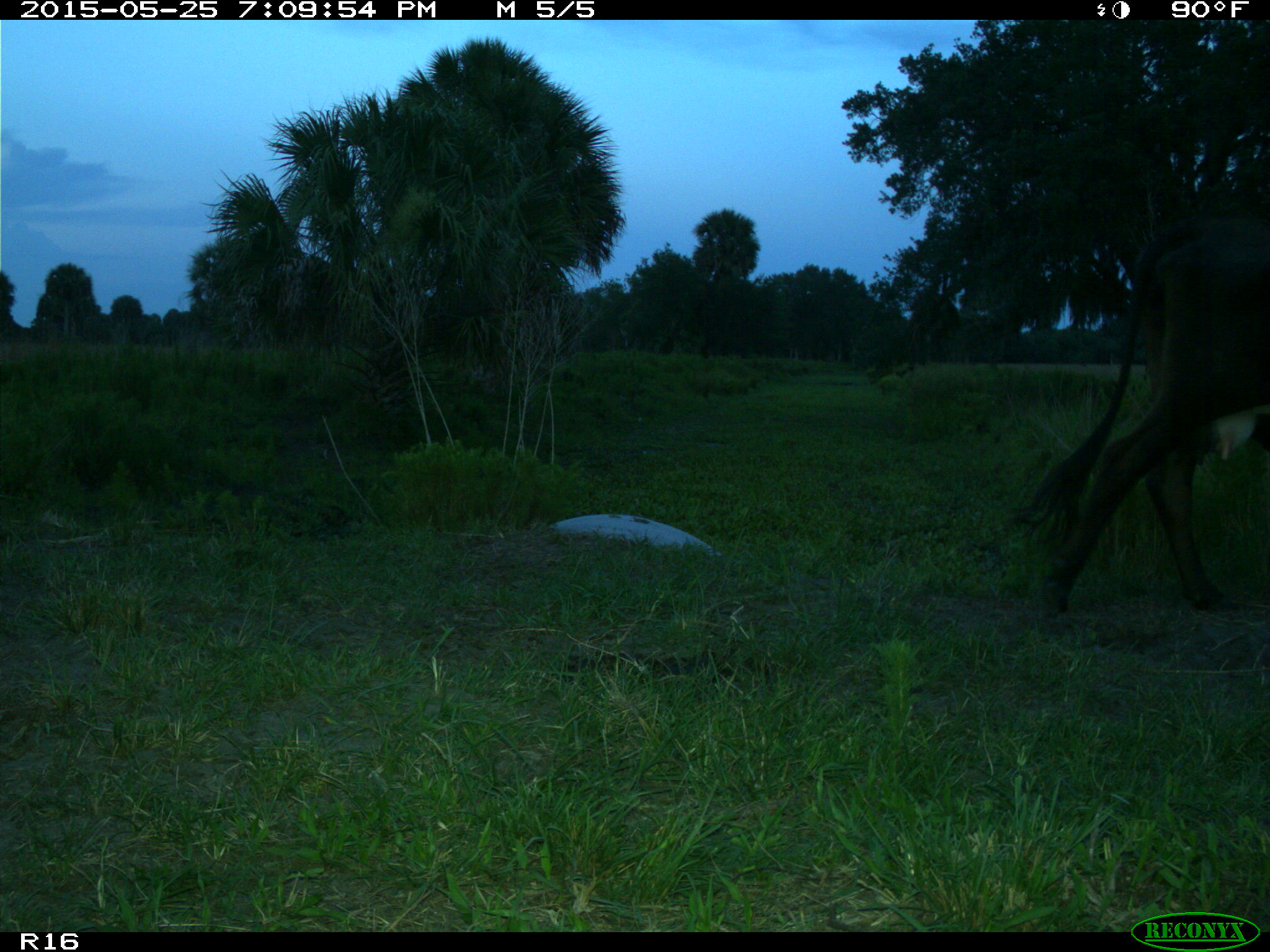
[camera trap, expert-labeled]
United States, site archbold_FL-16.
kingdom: Animalia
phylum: Chordata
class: Mammalia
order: Artiodactyla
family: Bovidae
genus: Bos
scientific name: Bos taurus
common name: domestic cow